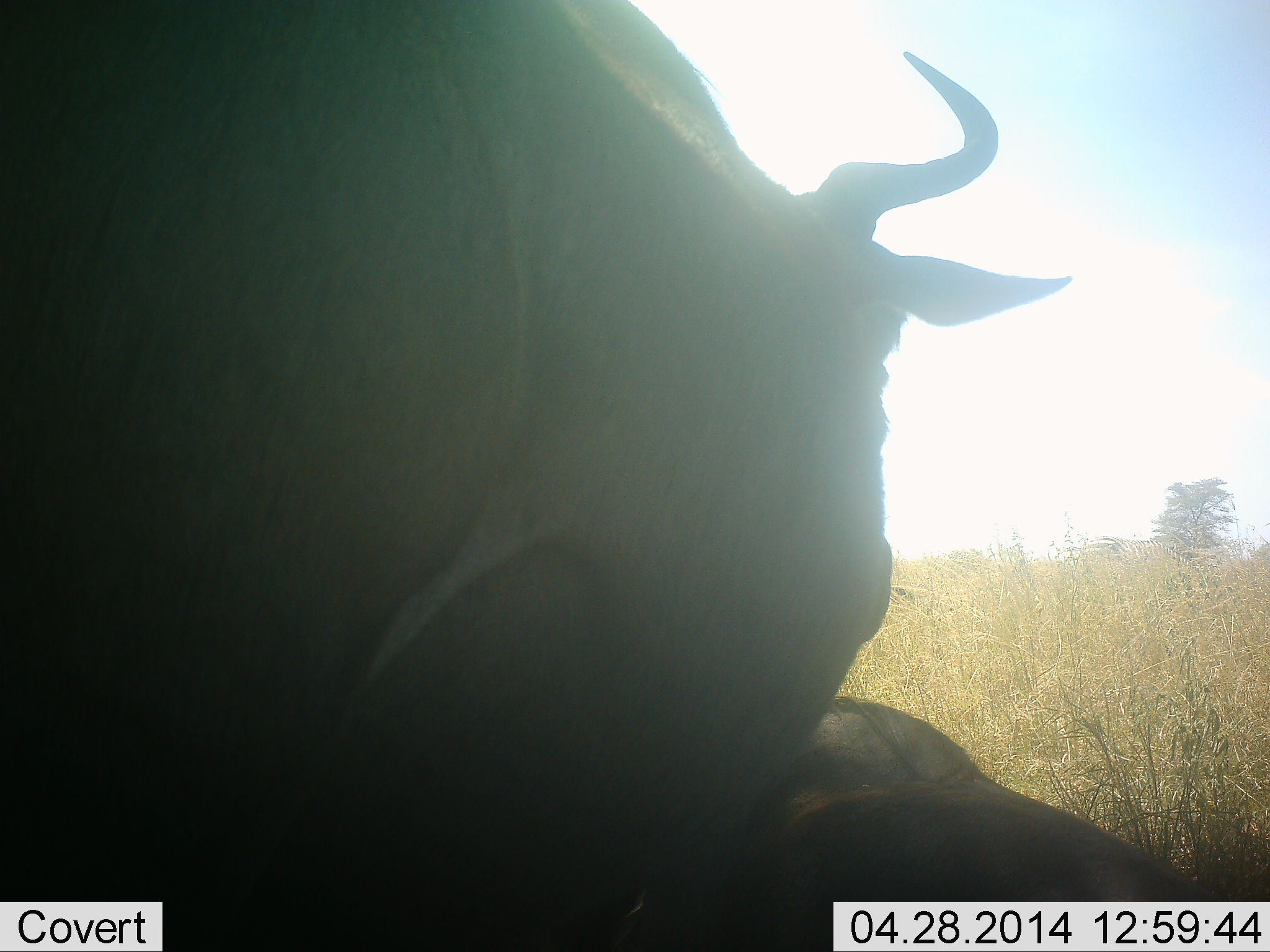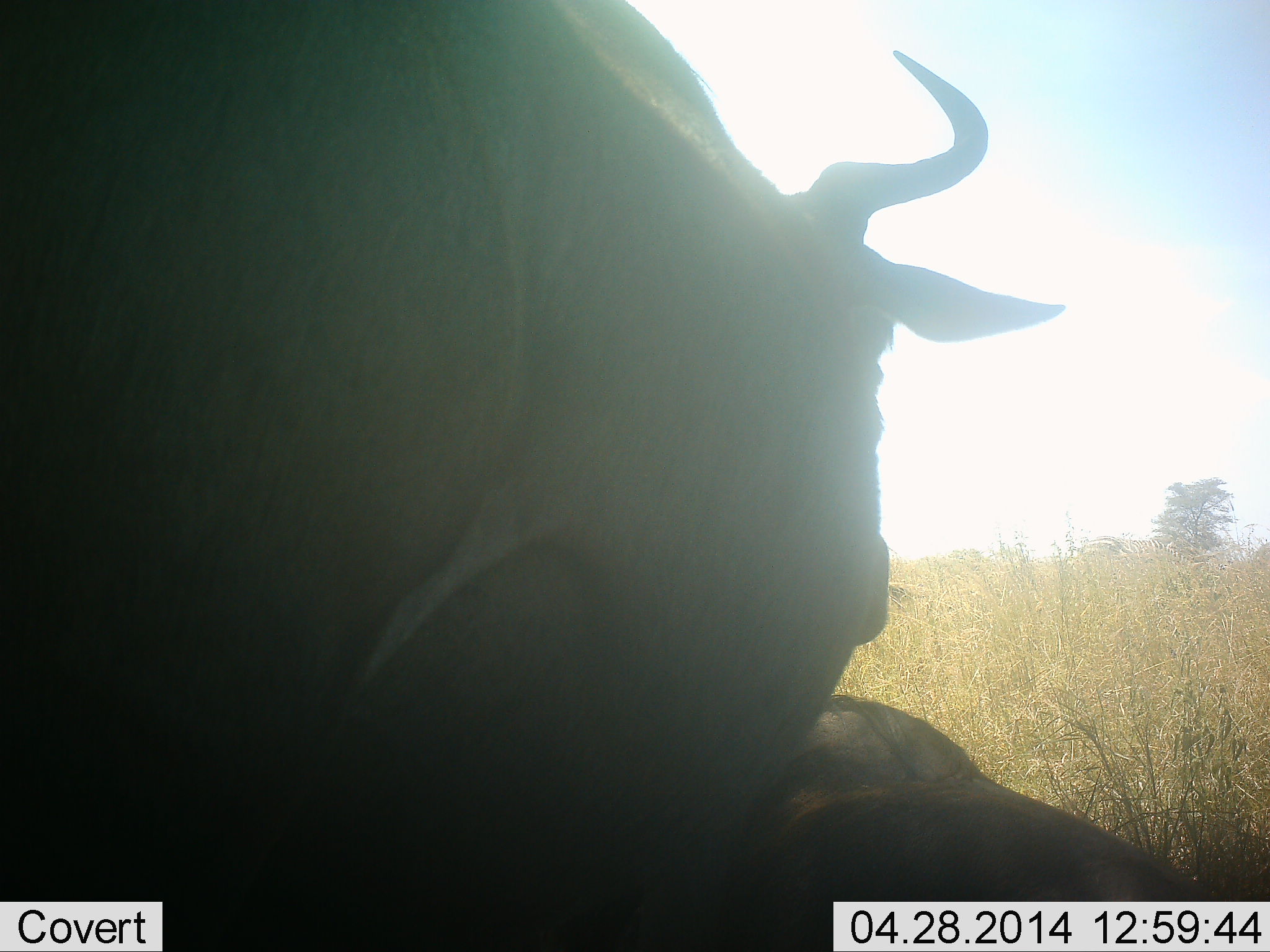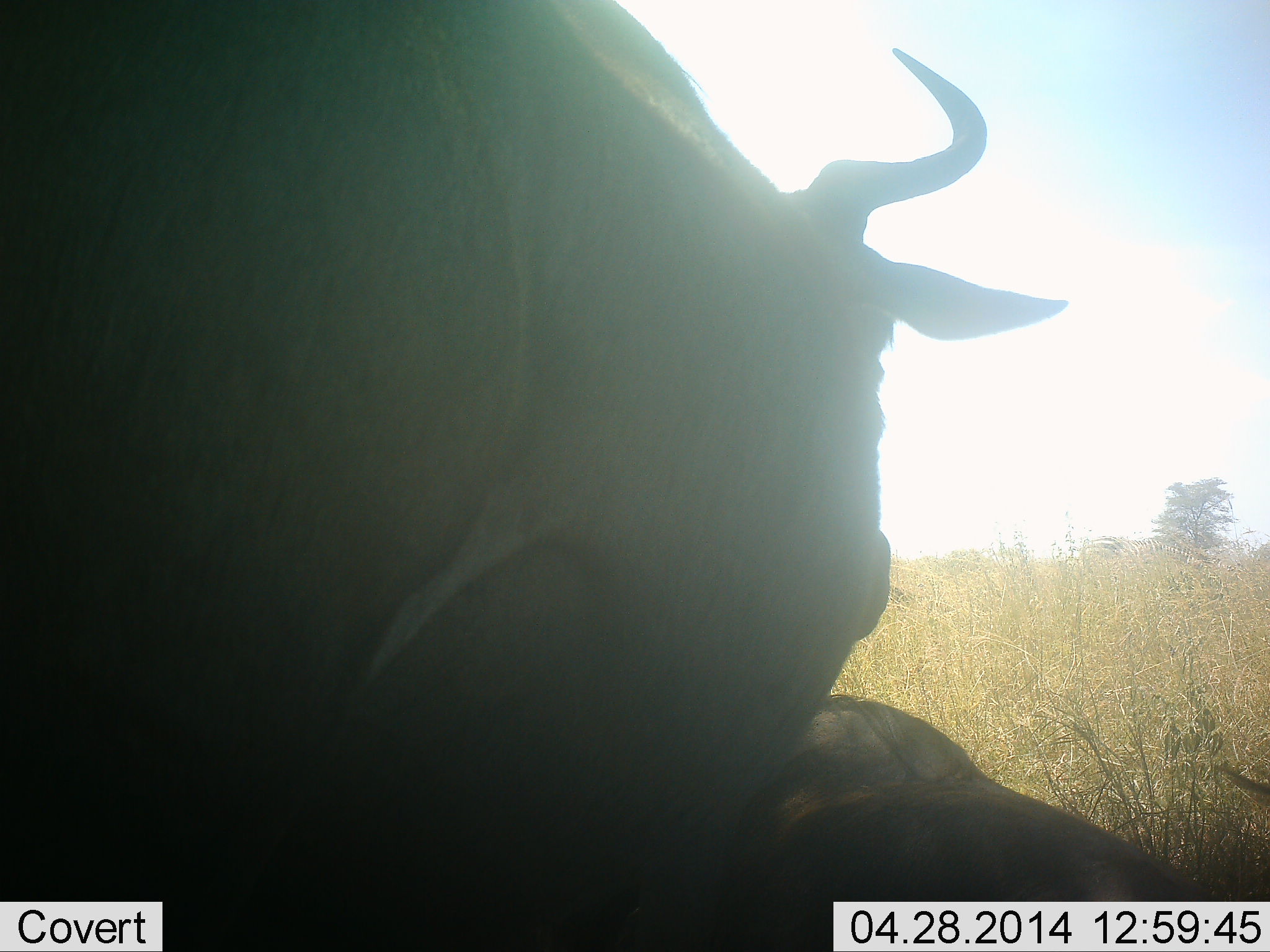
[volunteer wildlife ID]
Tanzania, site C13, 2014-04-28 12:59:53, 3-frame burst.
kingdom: Animalia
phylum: Chordata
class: Mammalia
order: Artiodactyla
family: Bovidae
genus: Connochaetes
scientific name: Connochaetes taurinus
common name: blue wildebeest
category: wildebeest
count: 2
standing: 70%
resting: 72%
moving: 7%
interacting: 15%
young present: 7%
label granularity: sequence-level